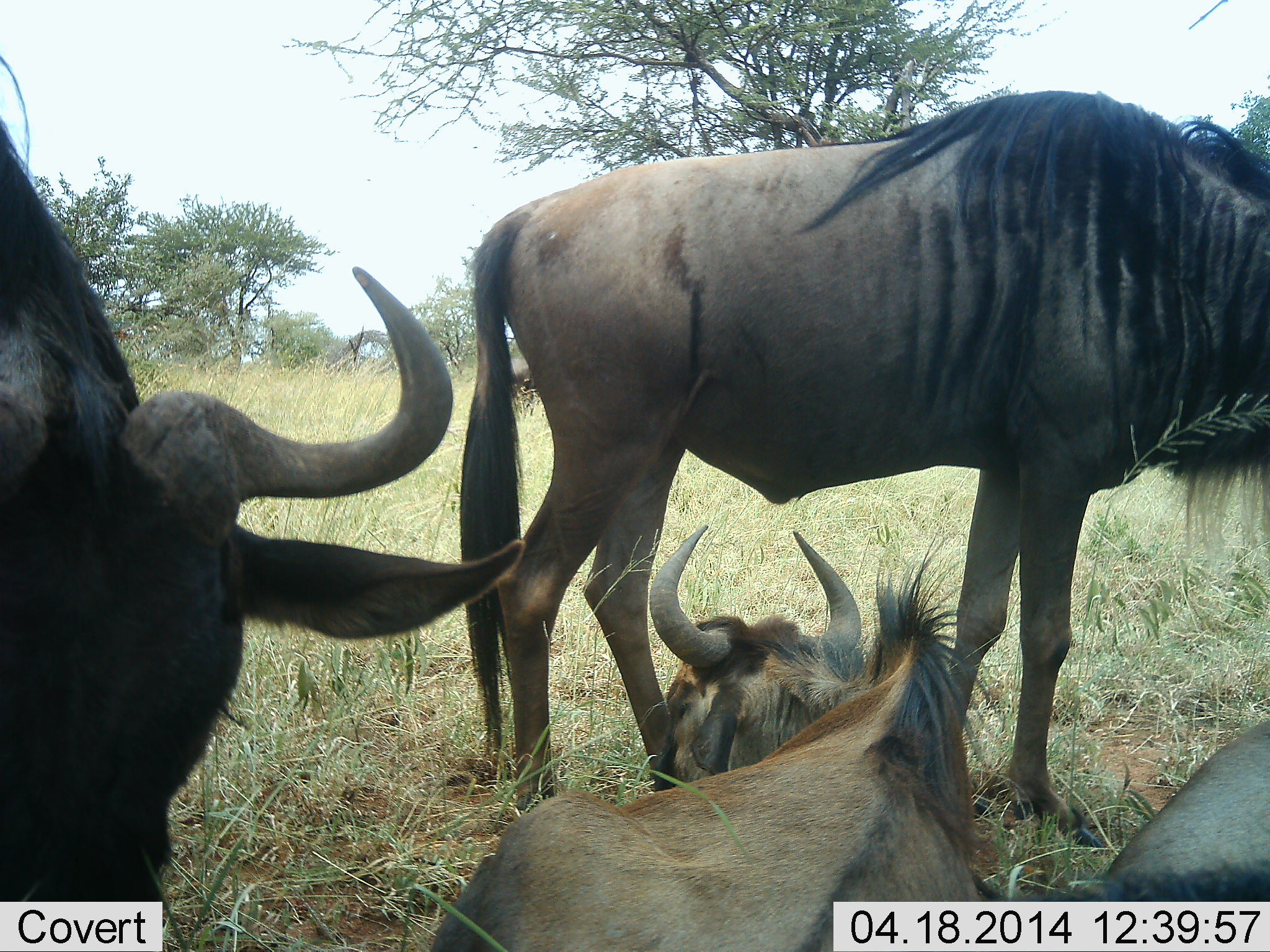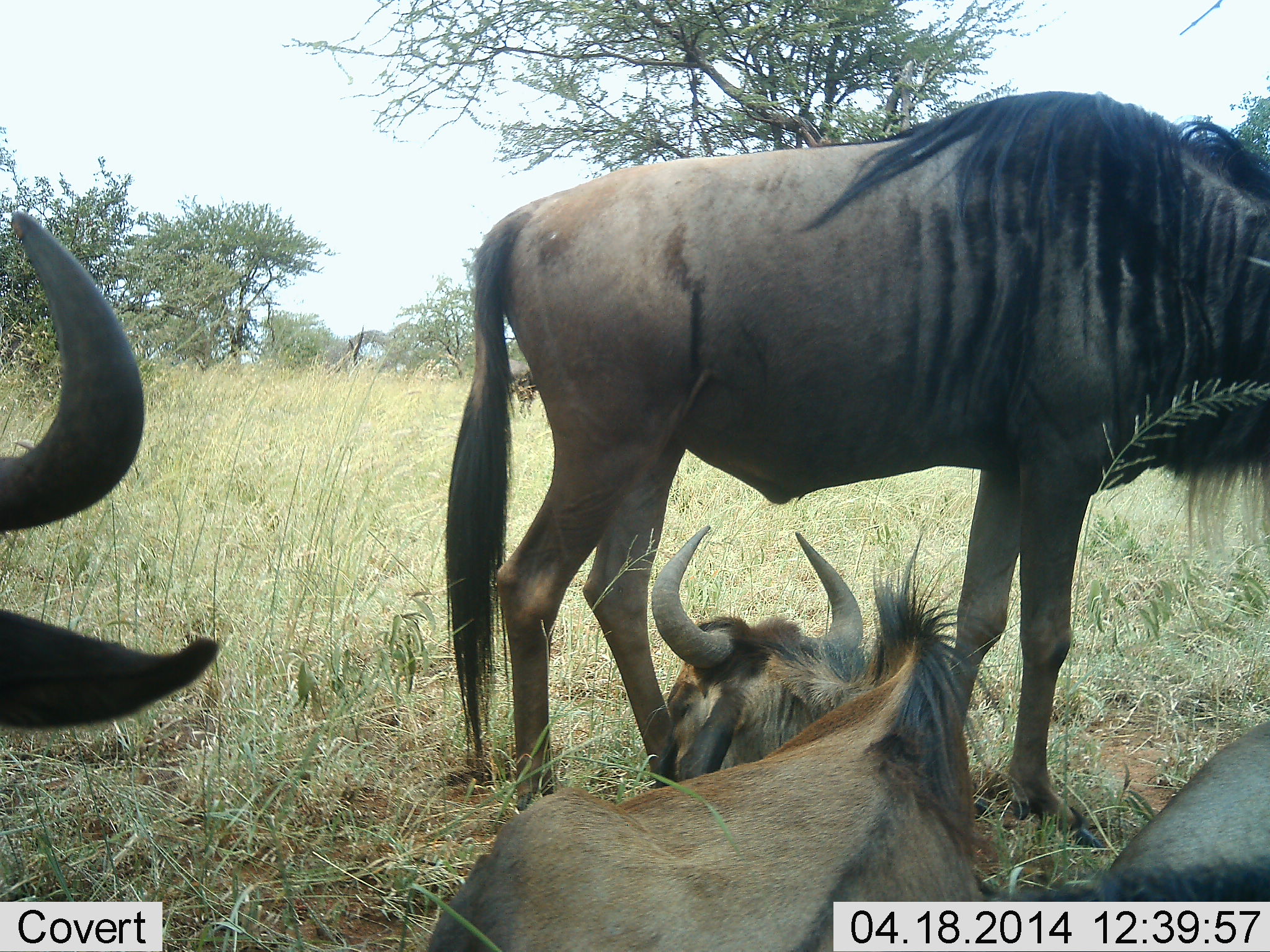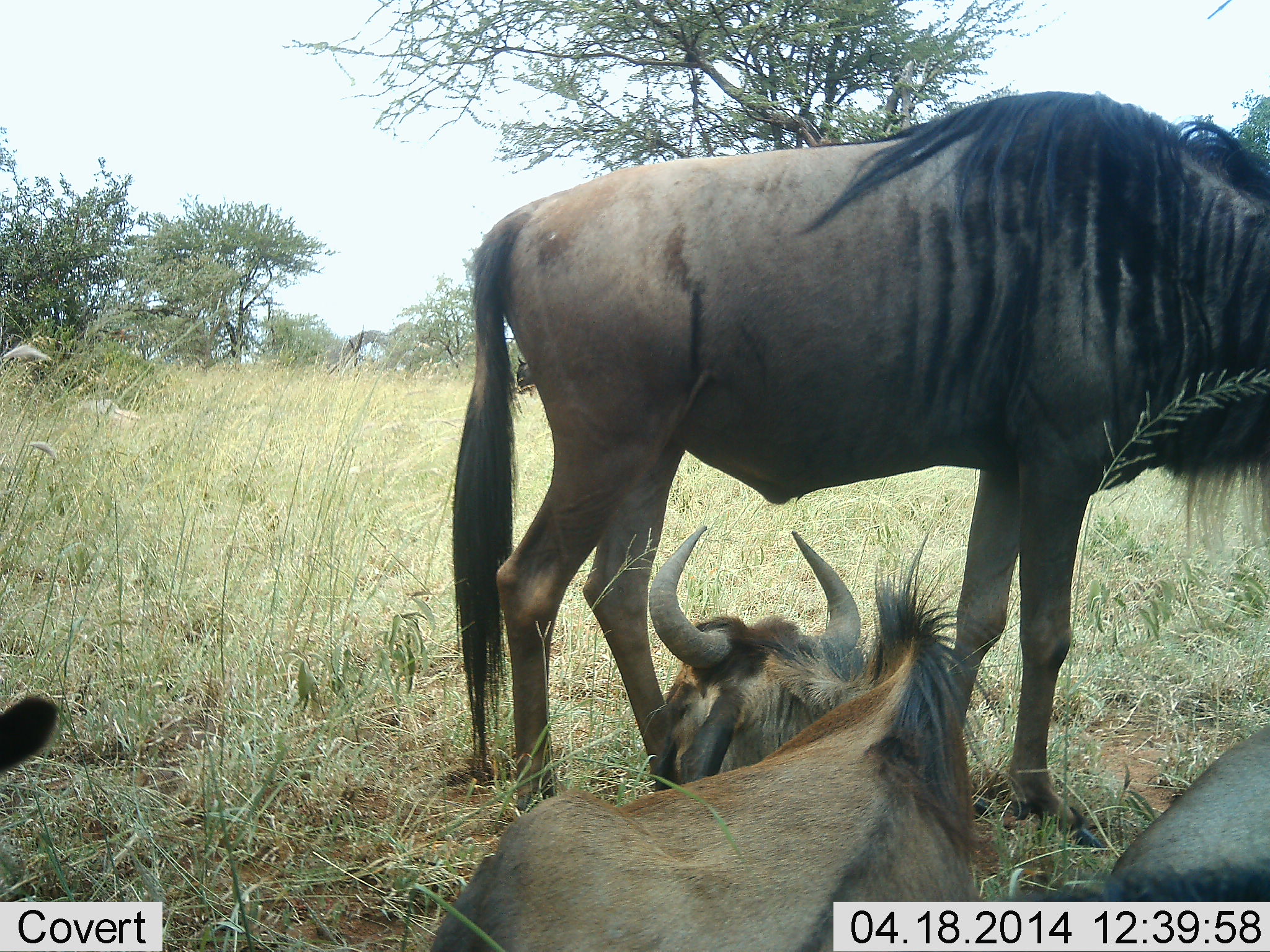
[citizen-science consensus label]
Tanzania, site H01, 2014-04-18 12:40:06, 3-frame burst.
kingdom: Animalia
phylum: Chordata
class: Mammalia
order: Artiodactyla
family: Bovidae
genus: Connochaetes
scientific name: Connochaetes taurinus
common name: blue wildebeest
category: wildebeest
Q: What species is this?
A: Wildebeest (blue wildebeest) (Connochaetes taurinus).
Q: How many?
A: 4.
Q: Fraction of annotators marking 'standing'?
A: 80%.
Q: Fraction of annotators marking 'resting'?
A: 100%.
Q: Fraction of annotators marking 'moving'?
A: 10%.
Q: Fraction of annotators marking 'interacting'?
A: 0%.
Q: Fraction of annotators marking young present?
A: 0%.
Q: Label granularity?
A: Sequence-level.